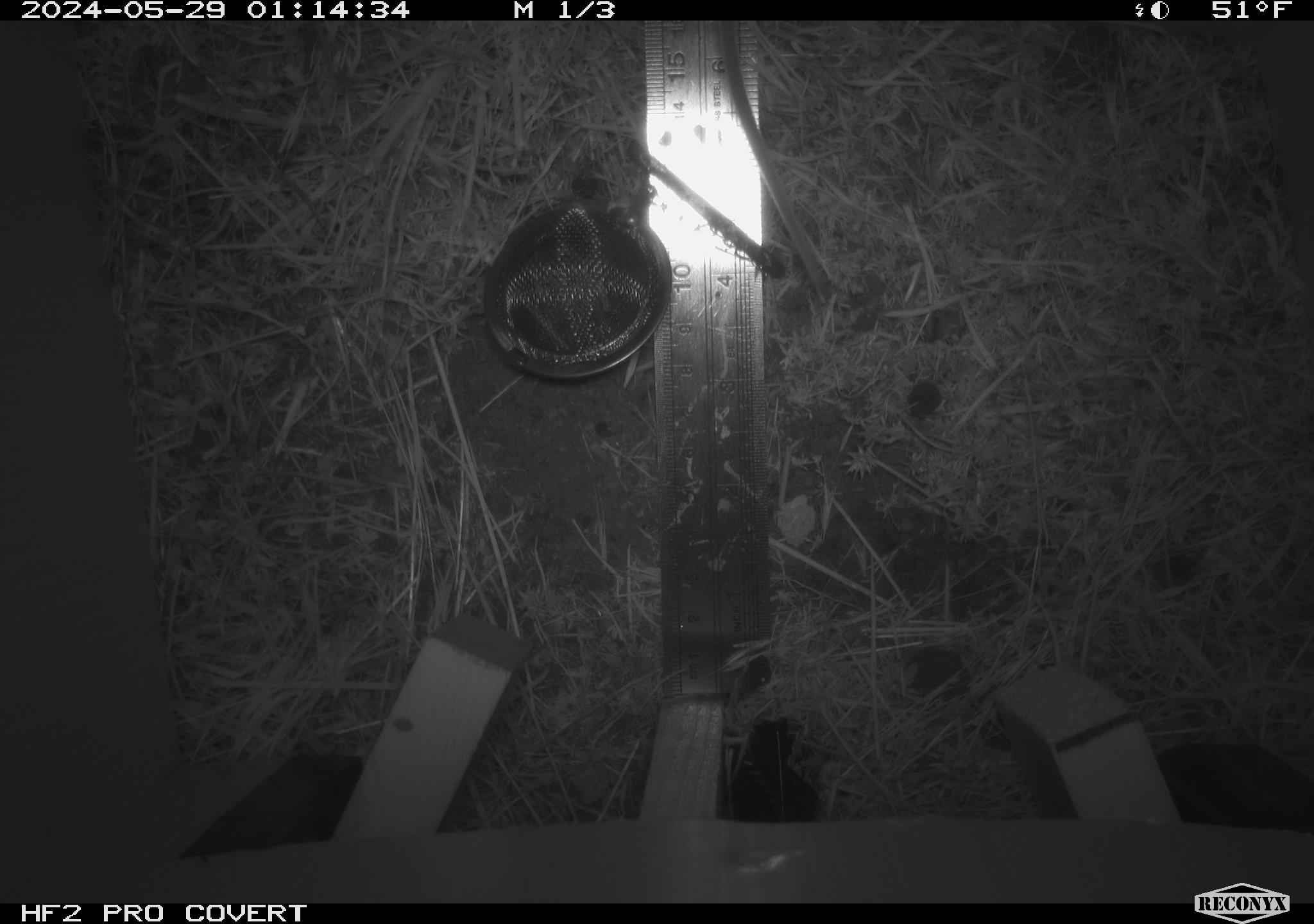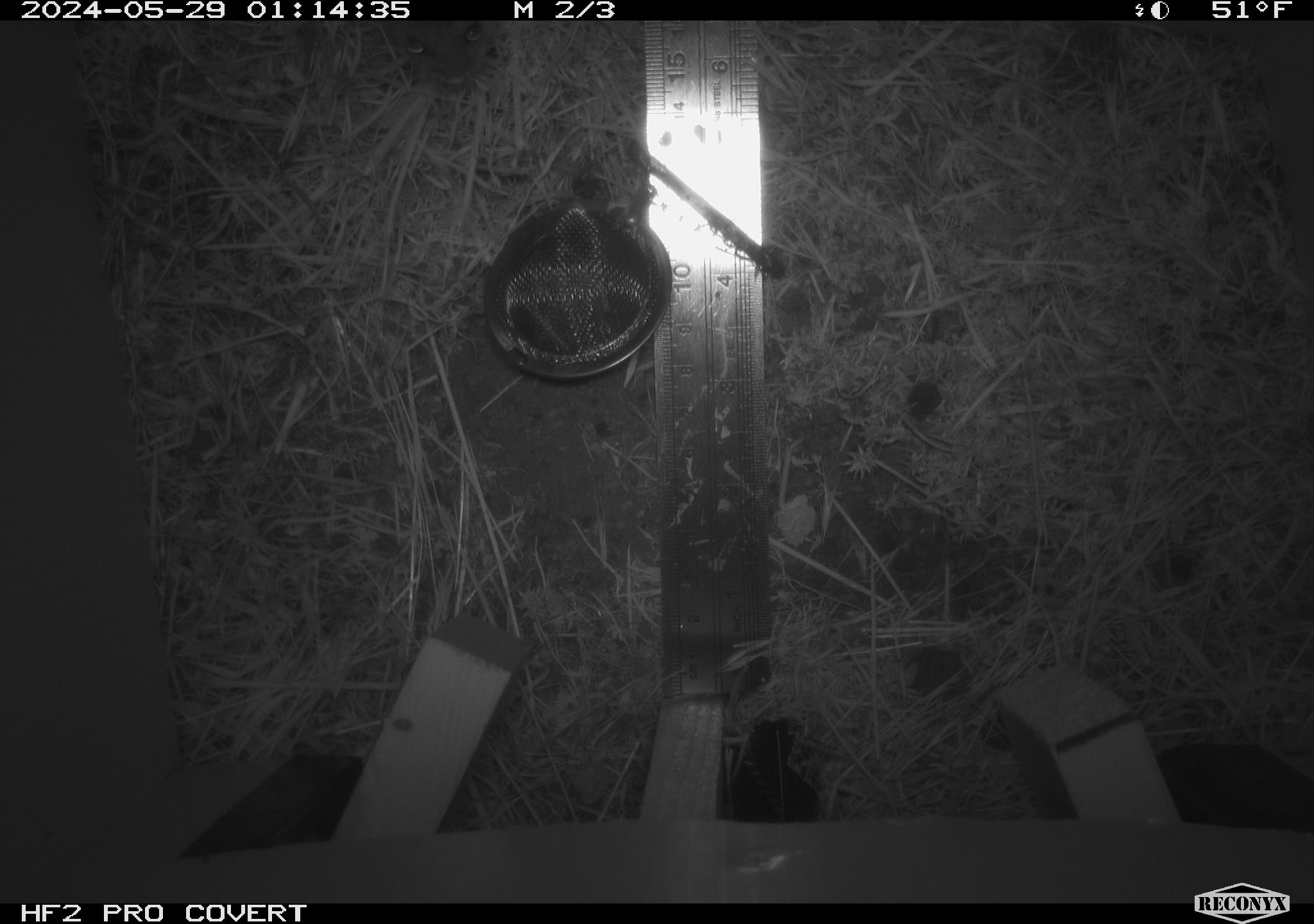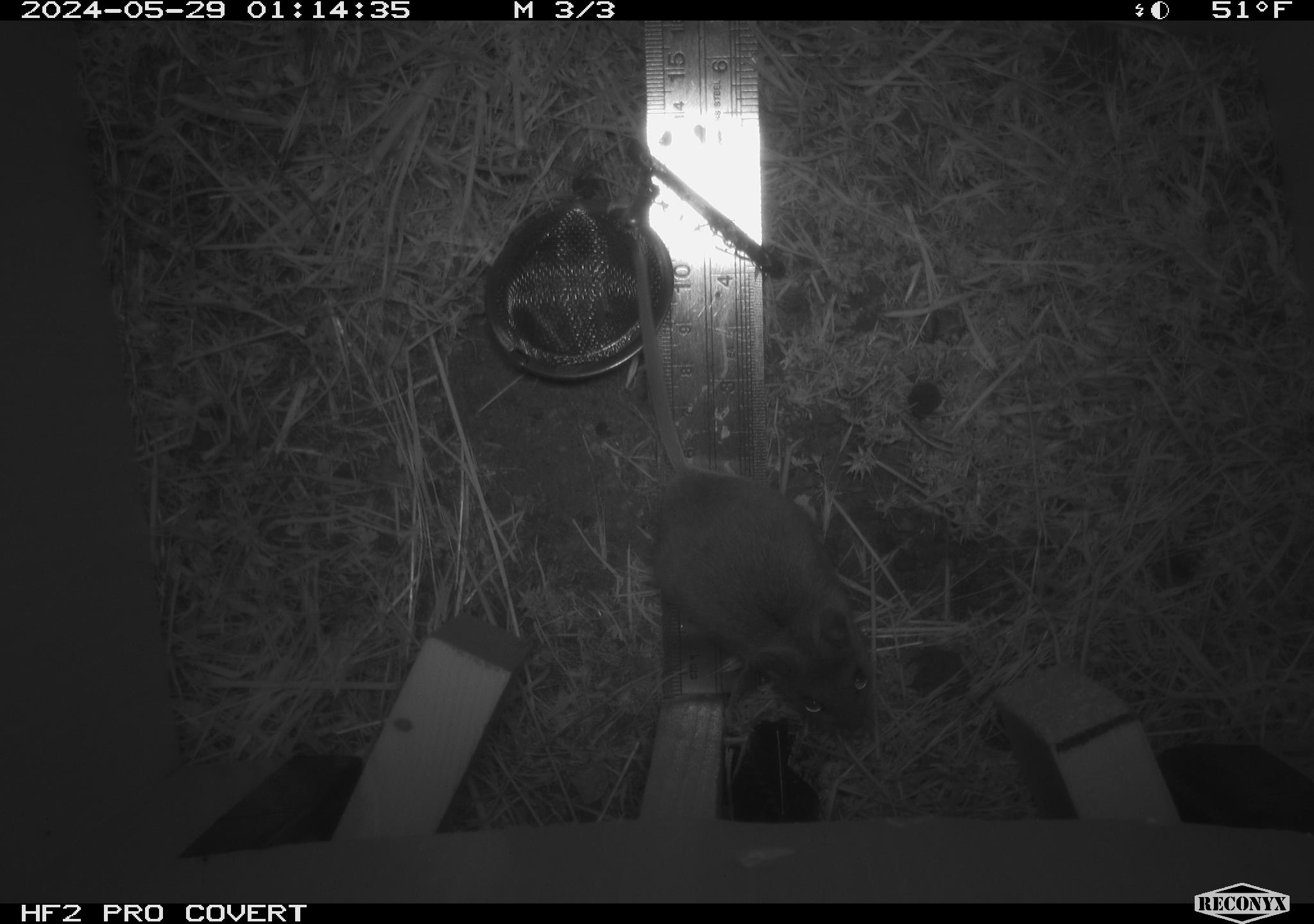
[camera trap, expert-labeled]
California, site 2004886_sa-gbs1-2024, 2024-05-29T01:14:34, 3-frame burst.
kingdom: Animalia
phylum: Chordata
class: Mammalia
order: Rodentia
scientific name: Rodentia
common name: mouse species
Mouse species (Rodentia).